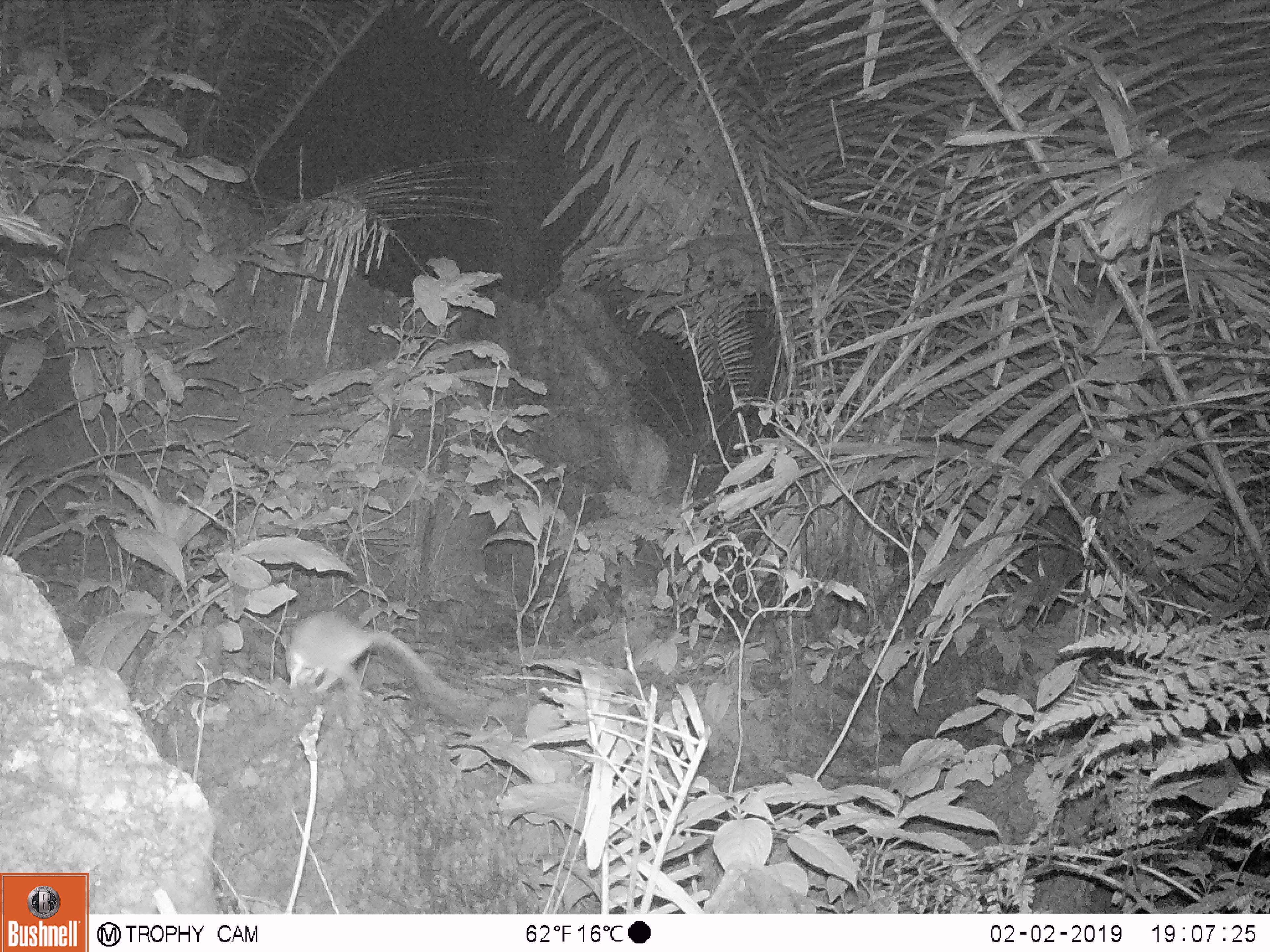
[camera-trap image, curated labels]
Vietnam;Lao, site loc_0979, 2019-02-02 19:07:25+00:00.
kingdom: Animalia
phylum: Chordata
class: Mammalia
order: Rodentia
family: Muridae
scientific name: Muridae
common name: old-world mice and rats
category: unidentified murid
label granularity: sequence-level